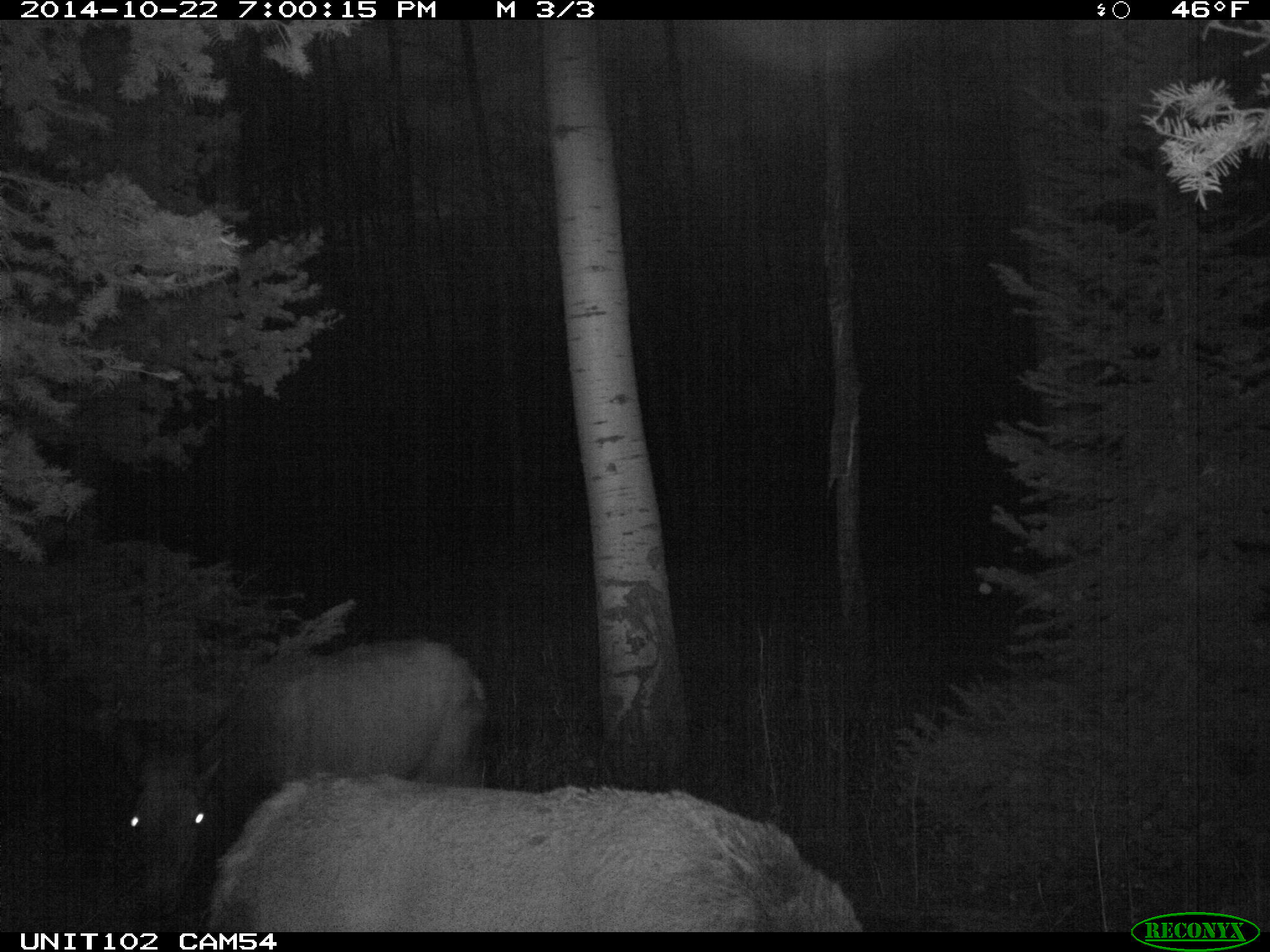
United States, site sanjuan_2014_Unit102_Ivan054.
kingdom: Animalia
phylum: Chordata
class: Mammalia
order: Artiodactyla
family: Cervidae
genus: Cervus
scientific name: Cervus elaphus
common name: red deer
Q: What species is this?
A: Cervus elaphus (red deer).